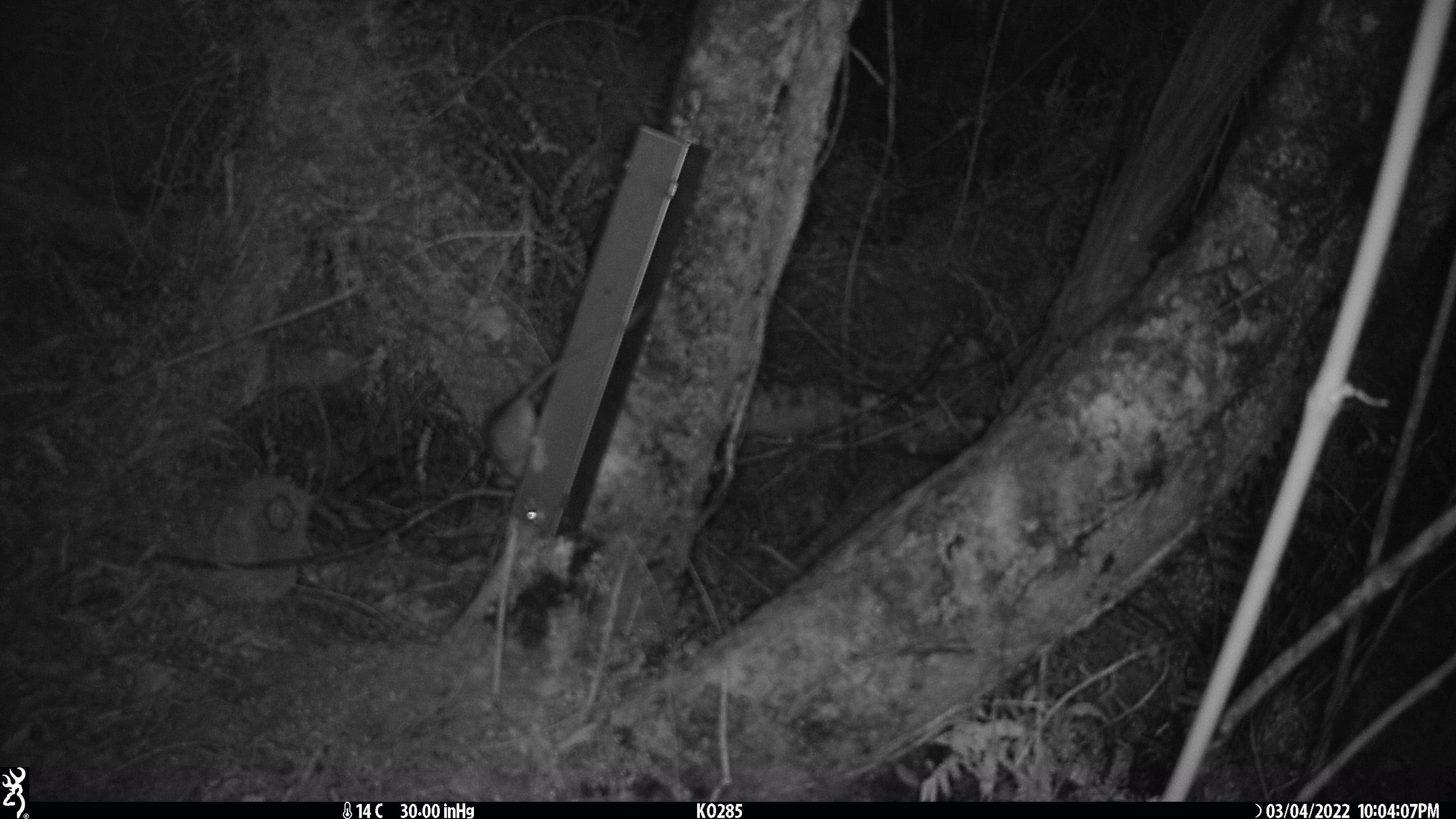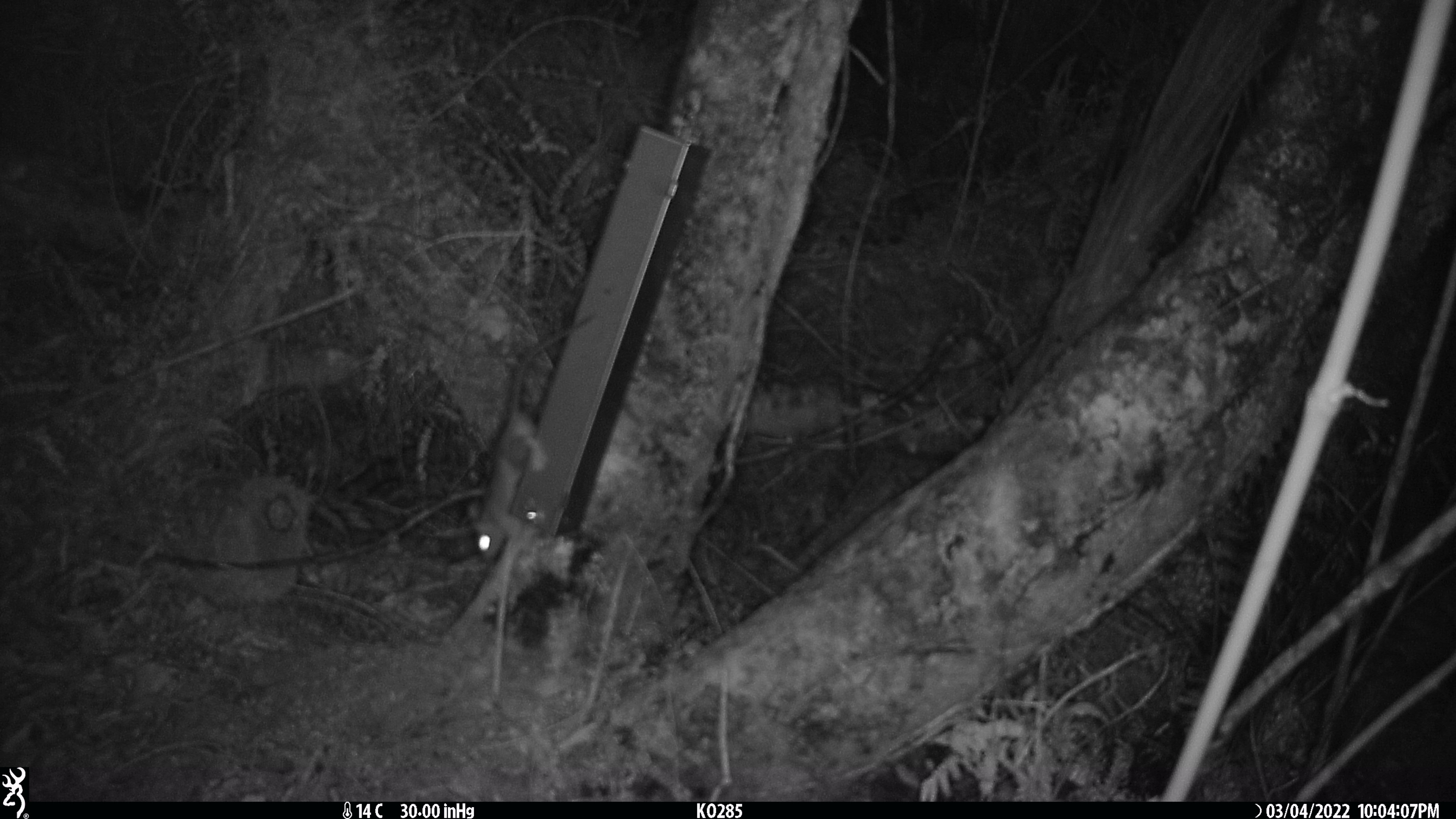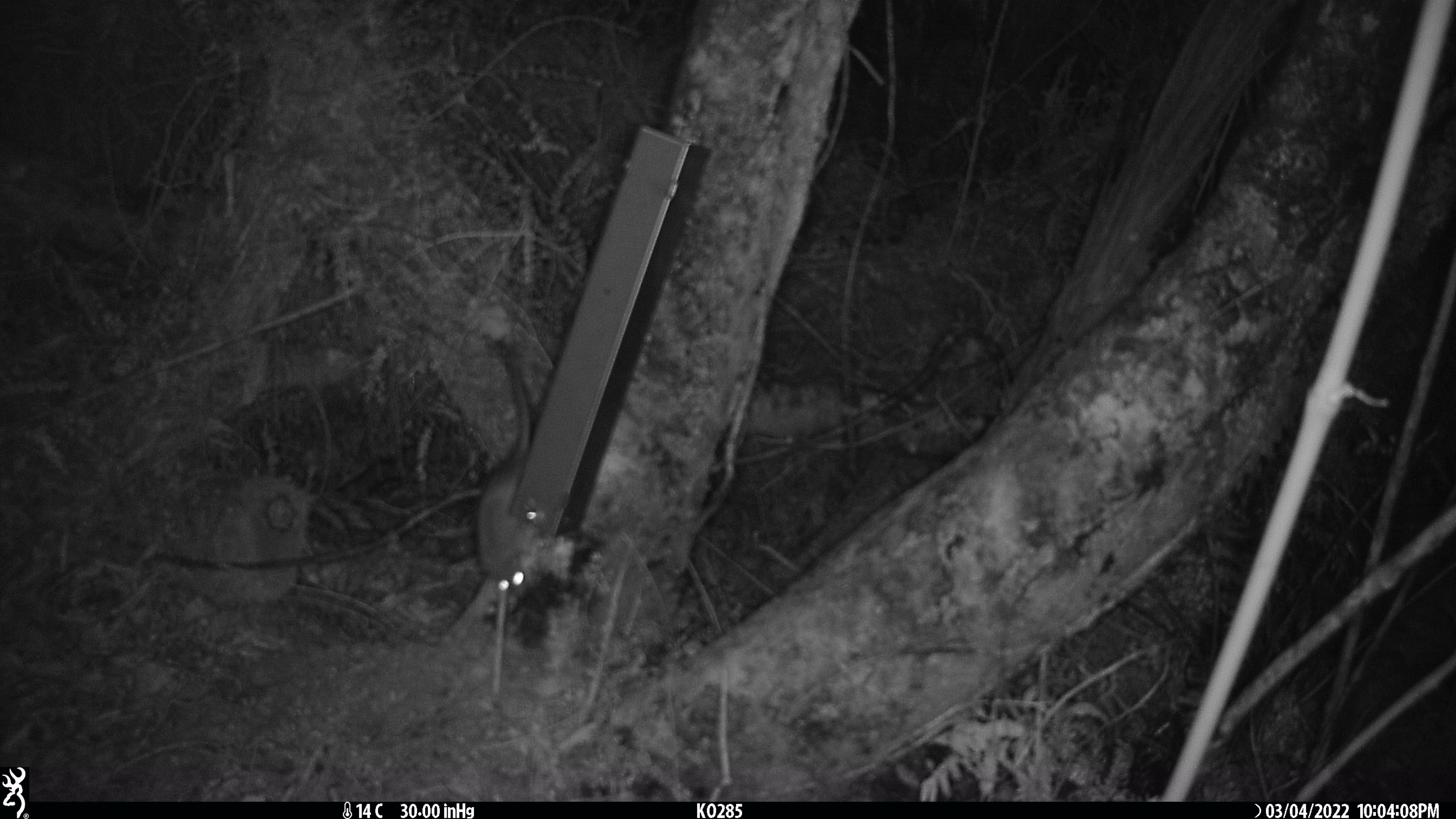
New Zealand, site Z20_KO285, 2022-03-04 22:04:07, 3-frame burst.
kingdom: Animalia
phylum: Chordata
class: Mammalia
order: Rodentia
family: Muridae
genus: Rattus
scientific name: Rattus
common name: rat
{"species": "rat (Rattus)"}